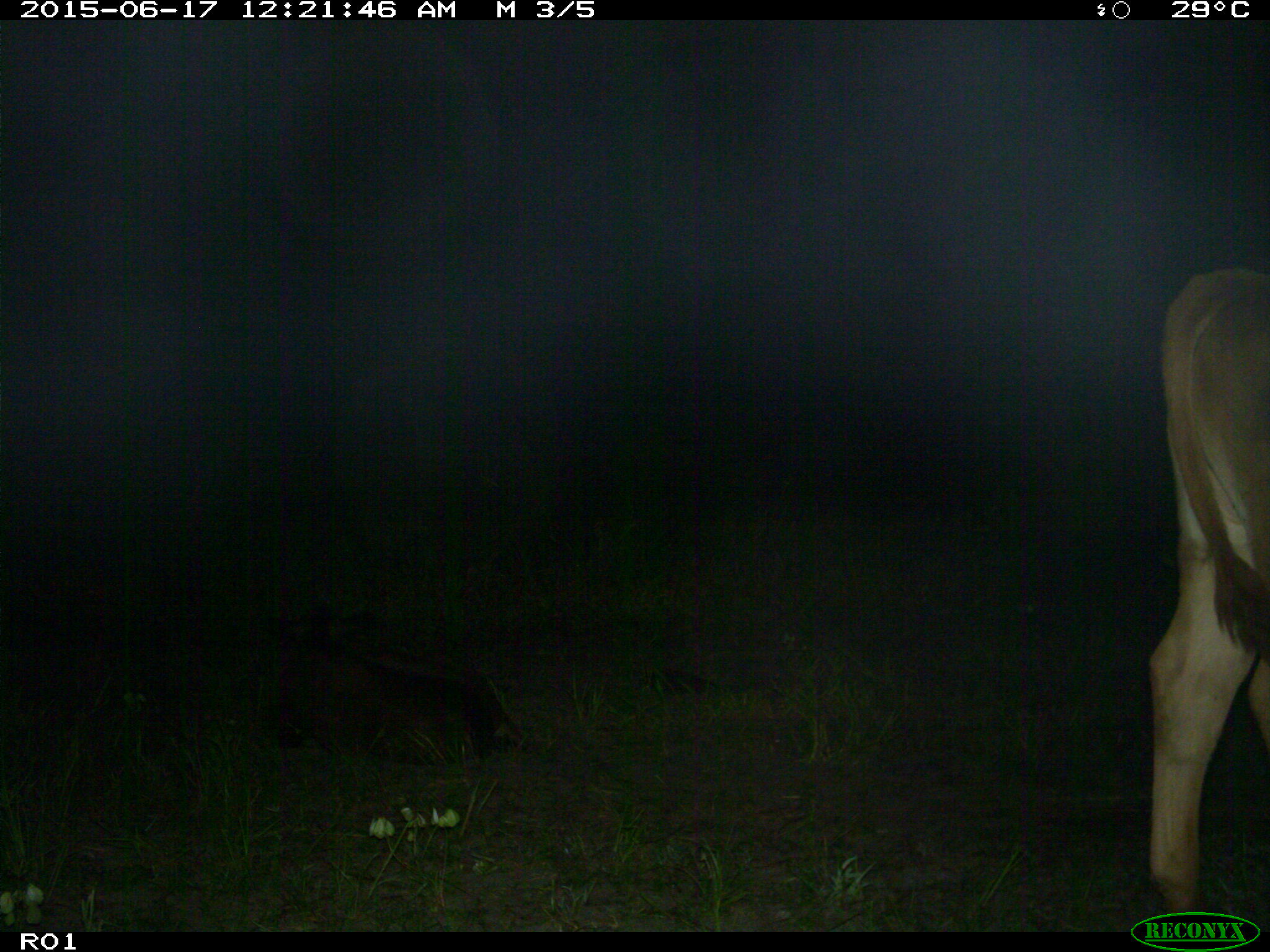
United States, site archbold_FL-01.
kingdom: Animalia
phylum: Chordata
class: Mammalia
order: Artiodactyla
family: Bovidae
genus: Bos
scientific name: Bos taurus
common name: domestic cow